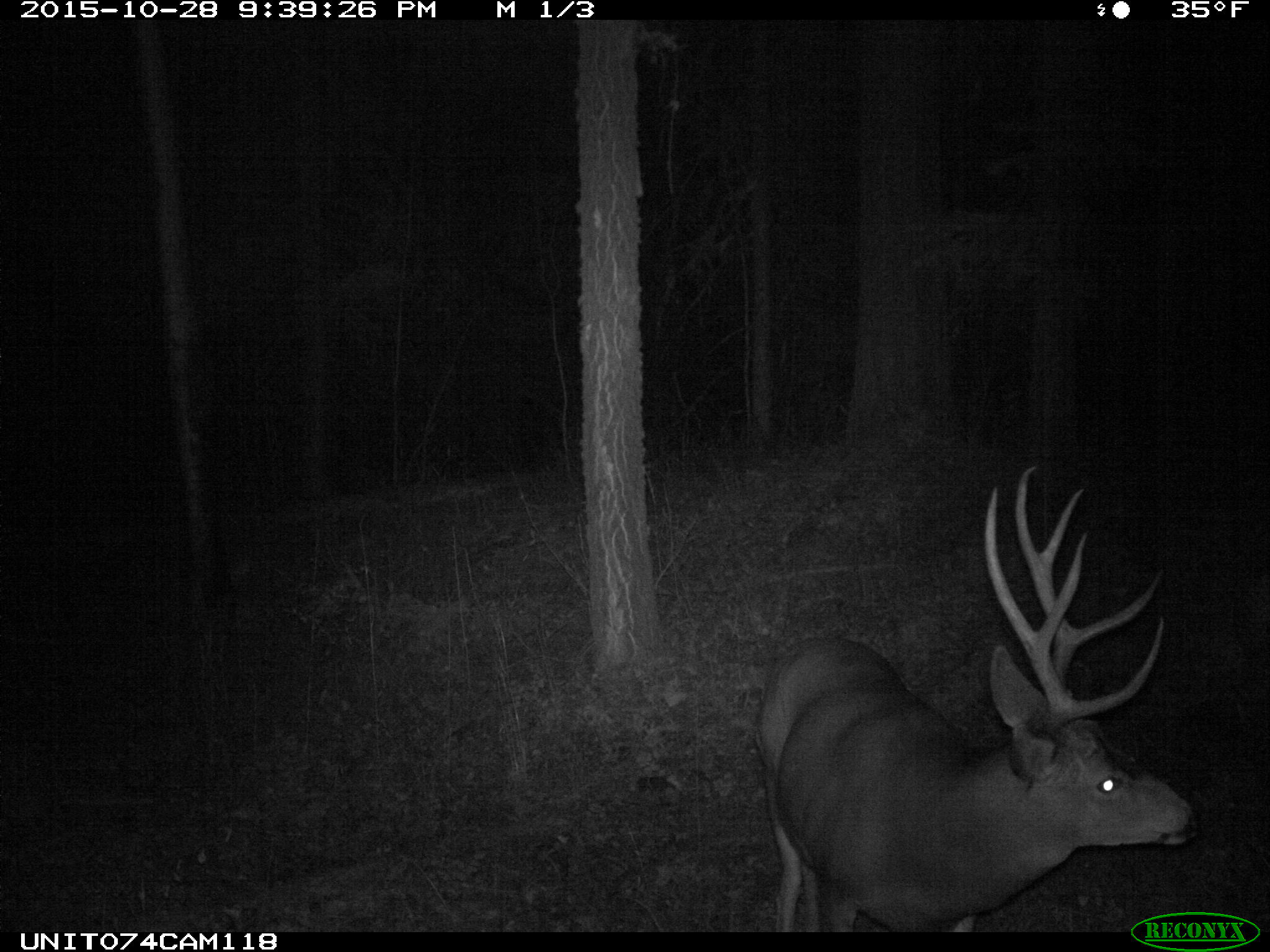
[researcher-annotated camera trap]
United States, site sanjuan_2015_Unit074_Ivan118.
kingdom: Animalia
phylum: Chordata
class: Mammalia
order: Artiodactyla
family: Cervidae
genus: Odocoileus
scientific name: Odocoileus hemionus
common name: mule deer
Odocoileus hemionus (mule deer).